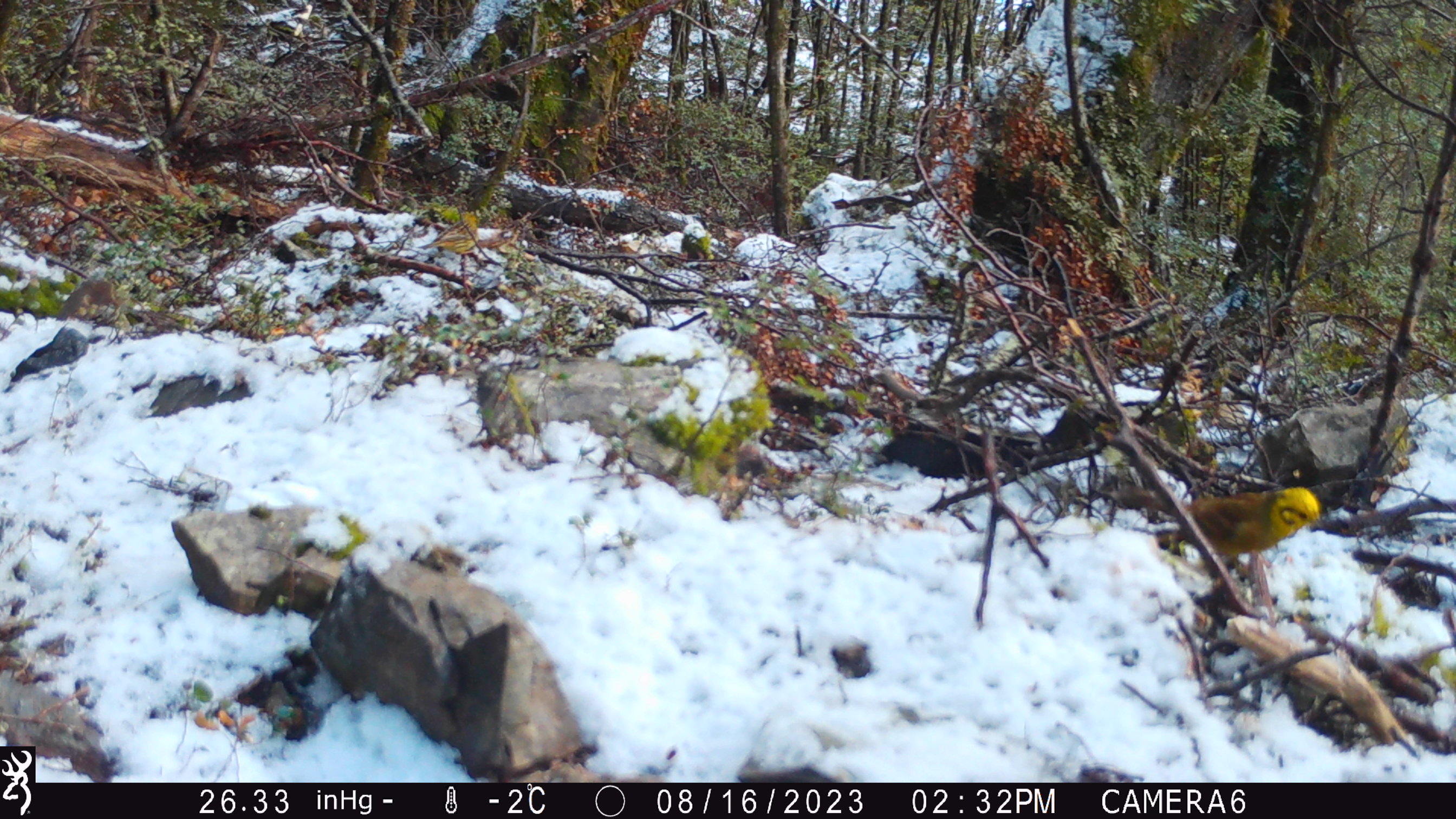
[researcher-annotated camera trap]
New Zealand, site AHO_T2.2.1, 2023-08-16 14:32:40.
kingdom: Animalia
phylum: Chordata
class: Aves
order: Passeriformes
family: Emberizidae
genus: Emberiza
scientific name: Emberiza citrinella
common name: yellowhammer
Yellowhammer (Emberiza citrinella).